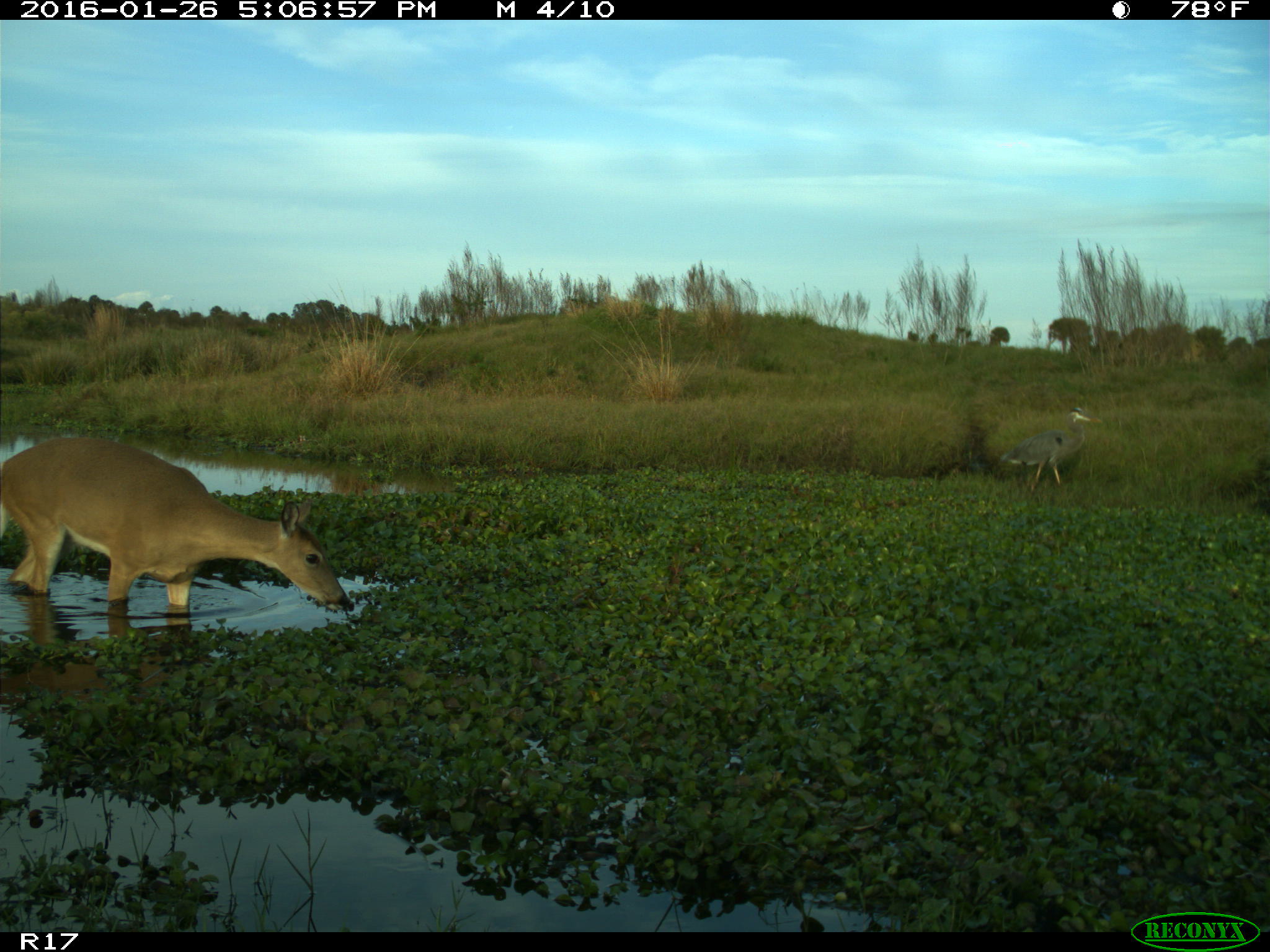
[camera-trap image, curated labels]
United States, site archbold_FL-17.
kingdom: Animalia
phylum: Chordata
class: Mammalia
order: Artiodactyla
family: Cervidae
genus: Odocoileus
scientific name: Odocoileus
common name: deer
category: unidentified deer